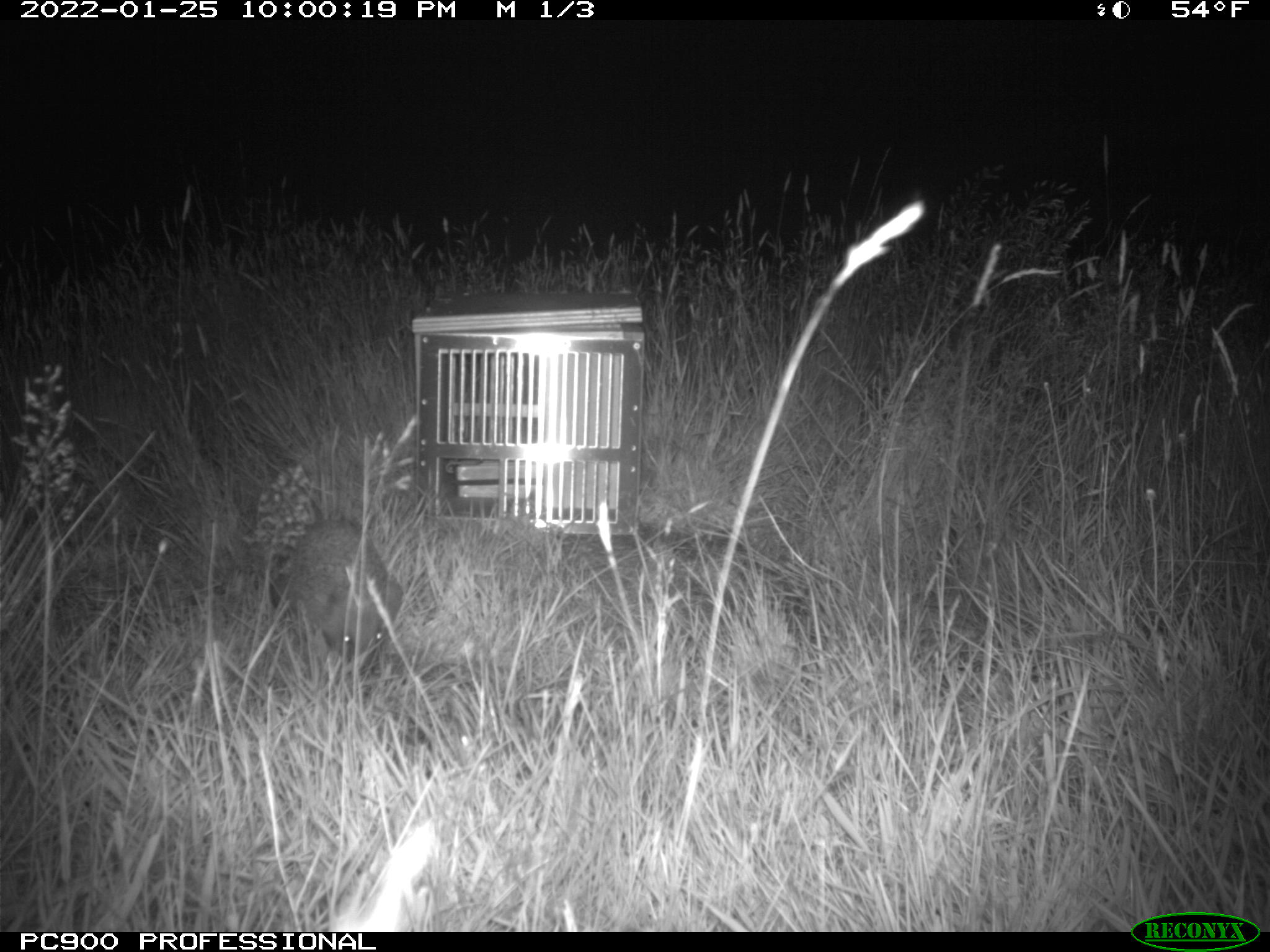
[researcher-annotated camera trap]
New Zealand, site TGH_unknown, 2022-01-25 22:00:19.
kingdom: Animalia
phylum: Chordata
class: Mammalia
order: Eulipotyphla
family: Erinaceidae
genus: Erinaceus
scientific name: Erinaceus europaeus europaeus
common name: european hedgehog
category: hedgehog